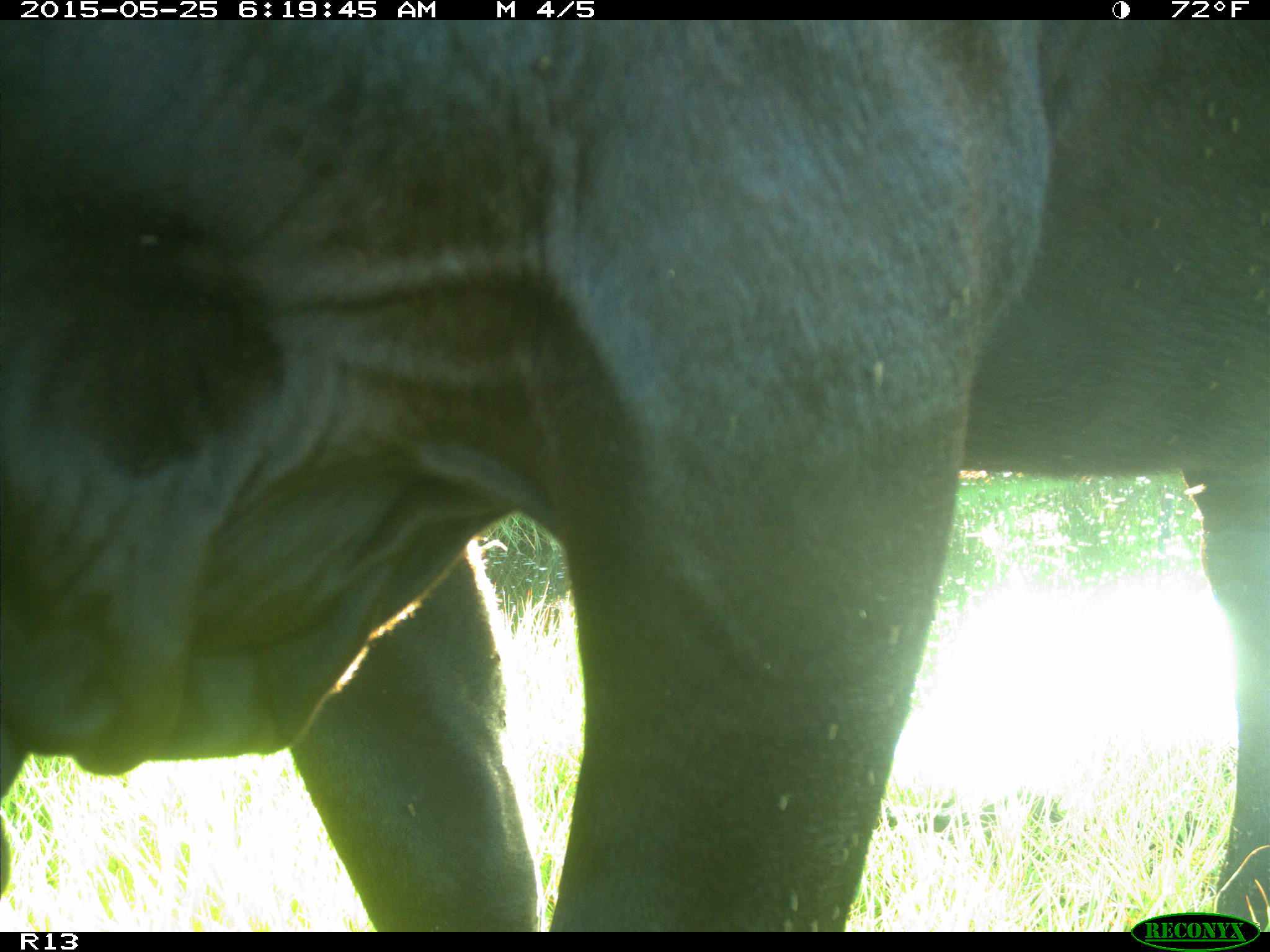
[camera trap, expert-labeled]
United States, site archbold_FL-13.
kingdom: Animalia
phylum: Chordata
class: Mammalia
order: Artiodactyla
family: Bovidae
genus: Bos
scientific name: Bos taurus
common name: domestic cow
Bos taurus (domestic cow).